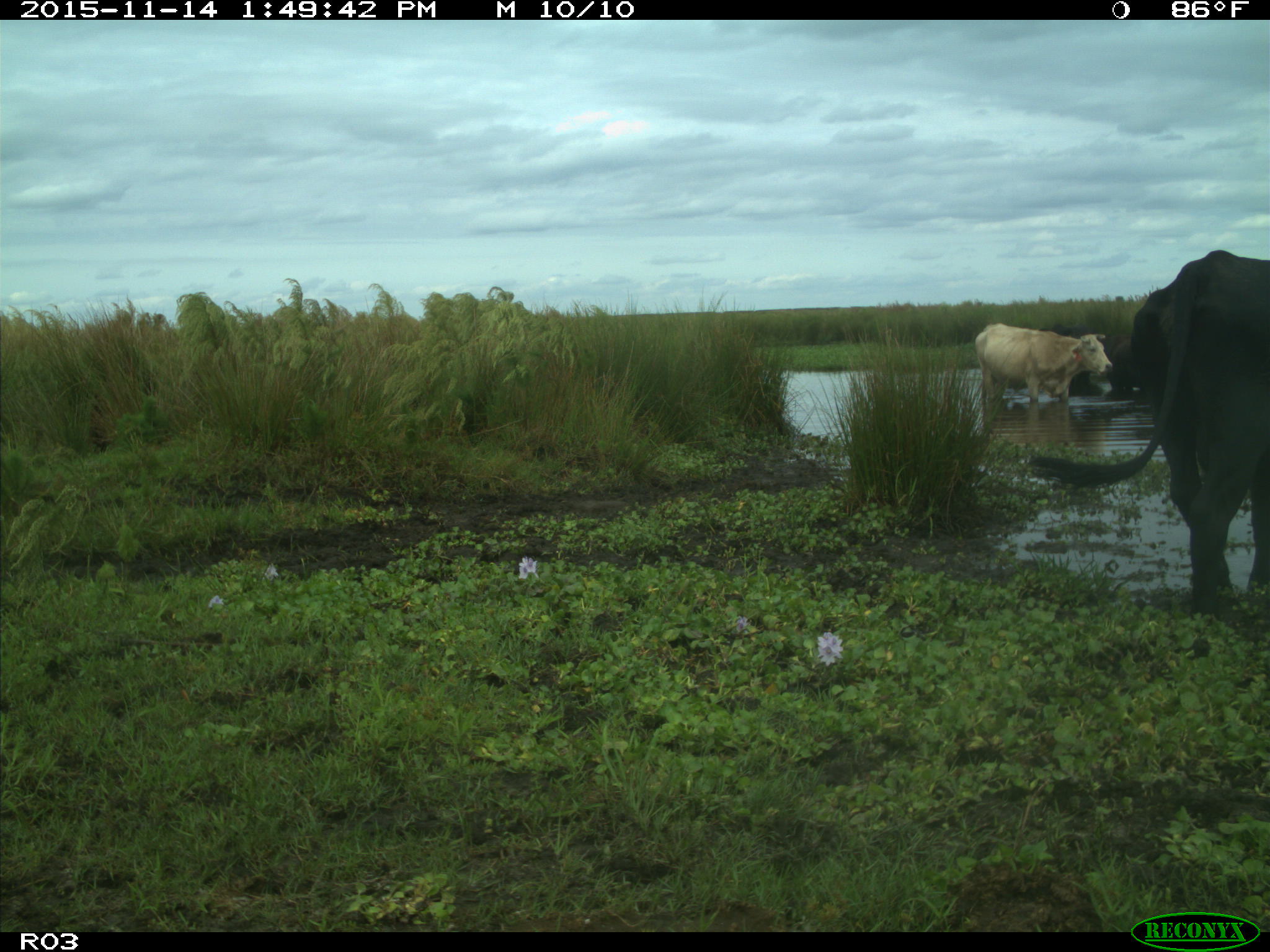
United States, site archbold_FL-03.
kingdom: Animalia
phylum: Chordata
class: Mammalia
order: Artiodactyla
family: Bovidae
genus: Bos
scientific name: Bos taurus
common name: domestic cow